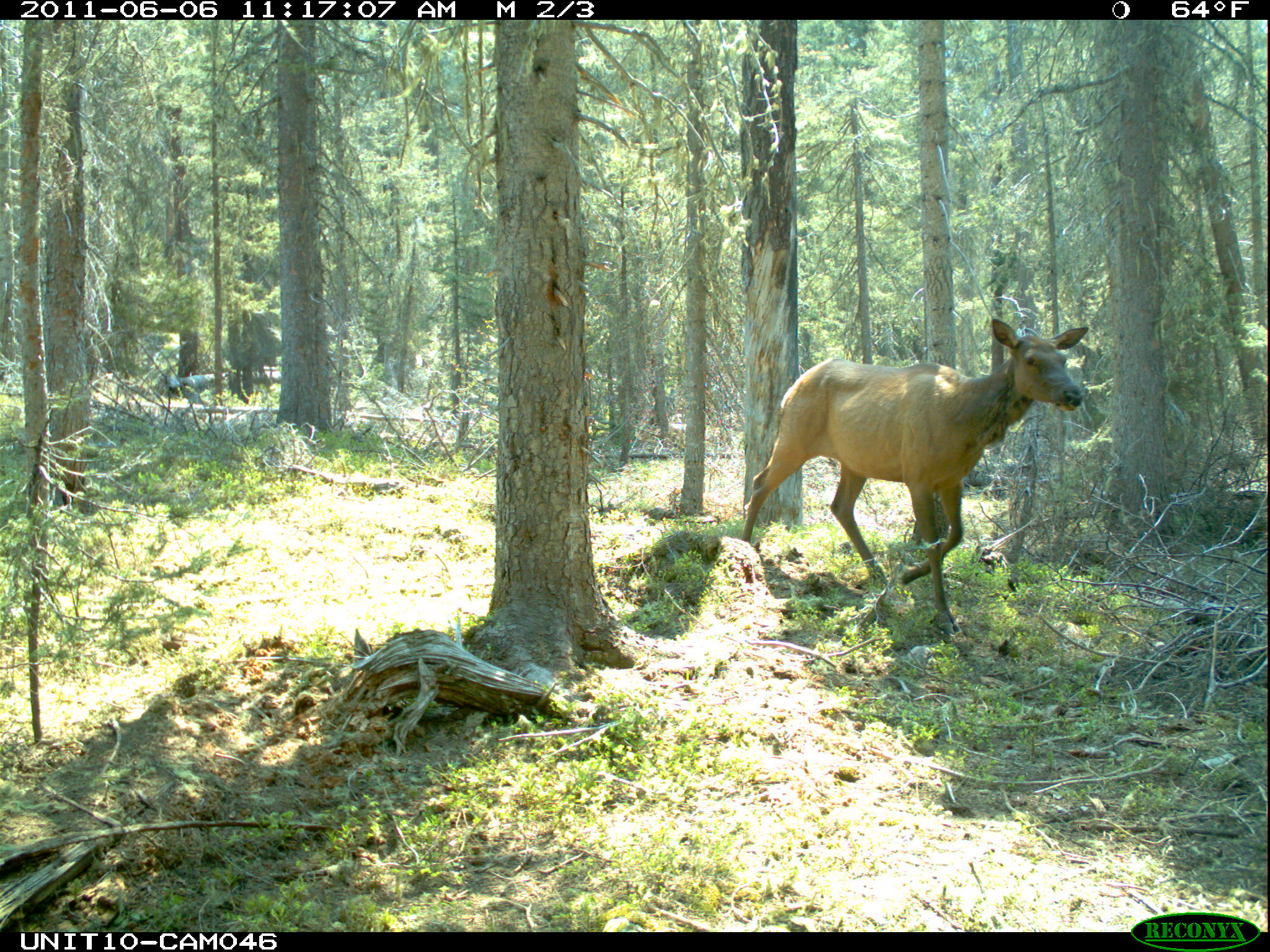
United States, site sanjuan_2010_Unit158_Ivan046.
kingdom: Animalia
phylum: Chordata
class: Mammalia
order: Artiodactyla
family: Cervidae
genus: Cervus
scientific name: Cervus elaphus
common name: red deer